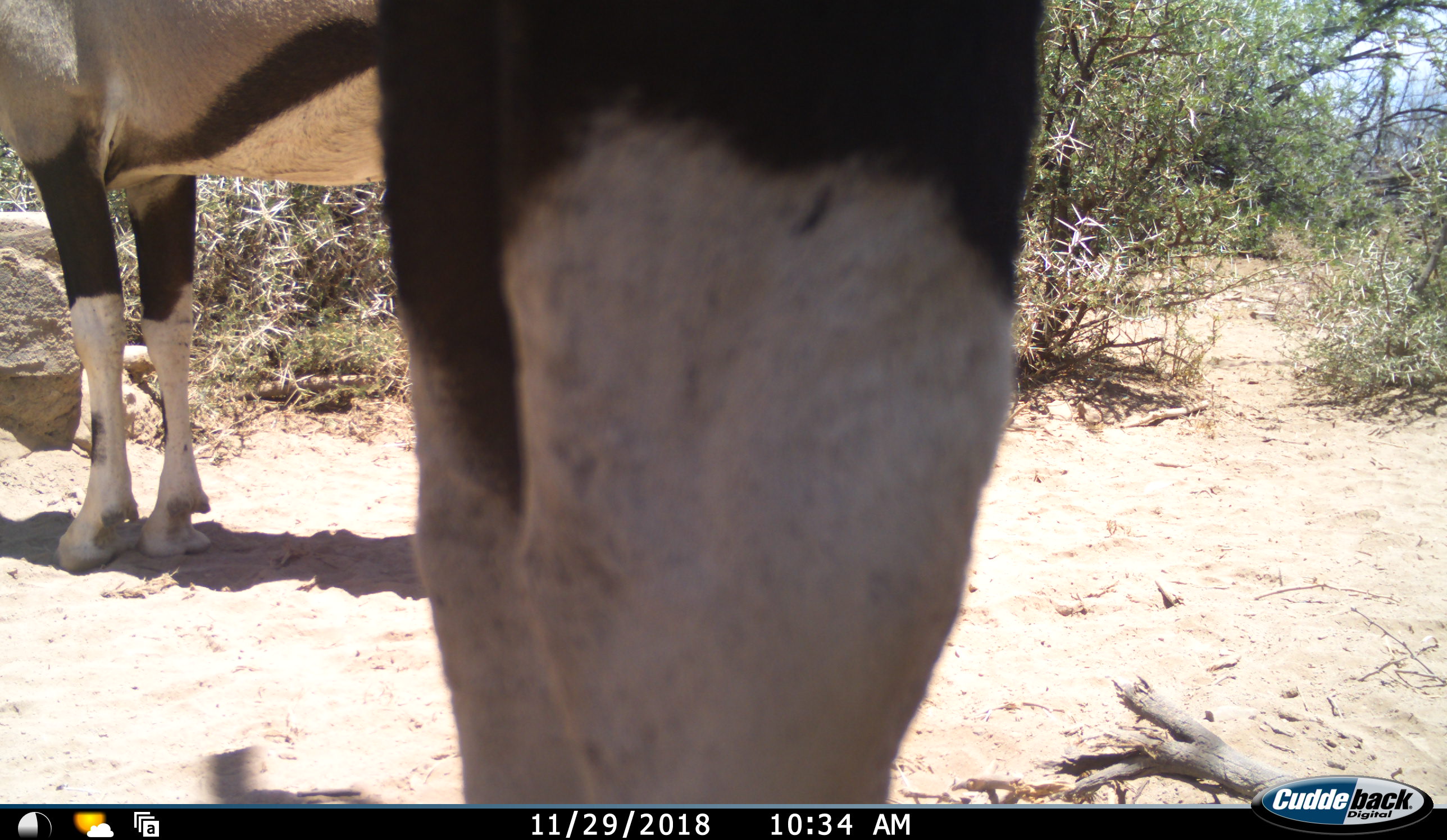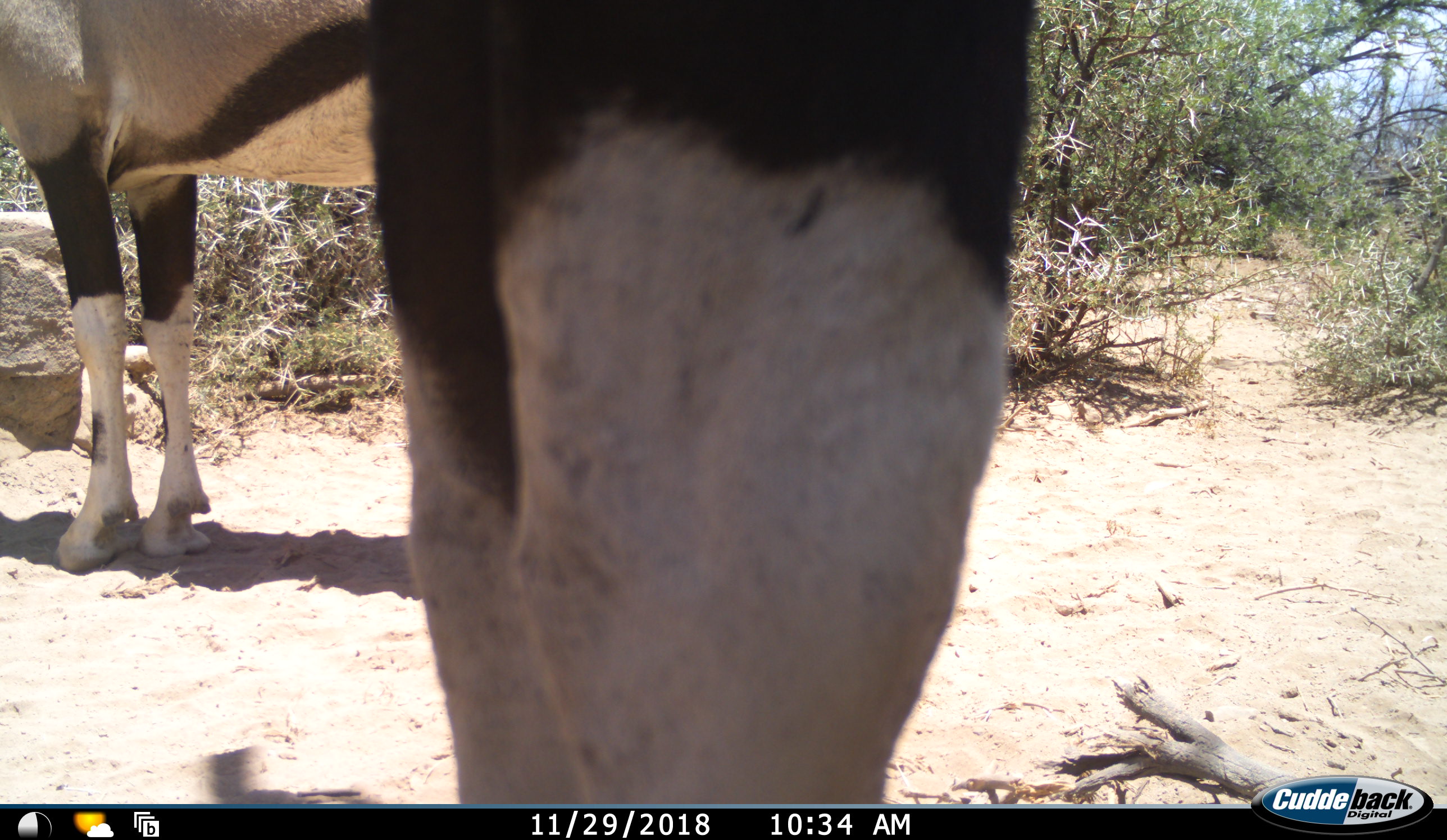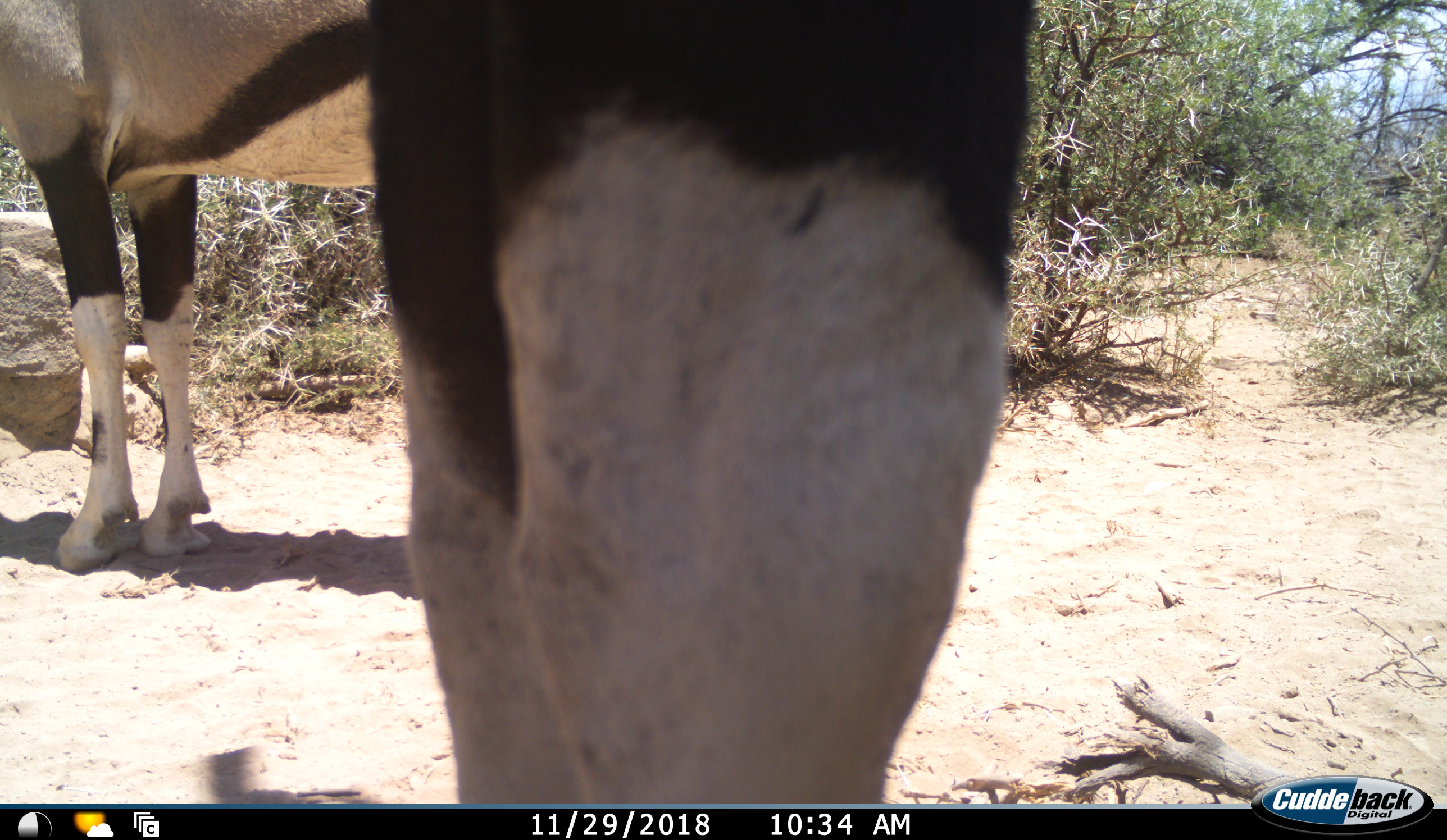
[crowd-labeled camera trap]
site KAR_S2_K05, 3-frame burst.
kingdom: Animalia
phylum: Chordata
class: Mammalia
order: Artiodactyla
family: Bovidae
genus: Oryx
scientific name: Oryx gazella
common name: gemsbok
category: oryx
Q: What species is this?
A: Oryx (gemsbok) (Oryx gazella).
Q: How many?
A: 2.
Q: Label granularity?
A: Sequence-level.